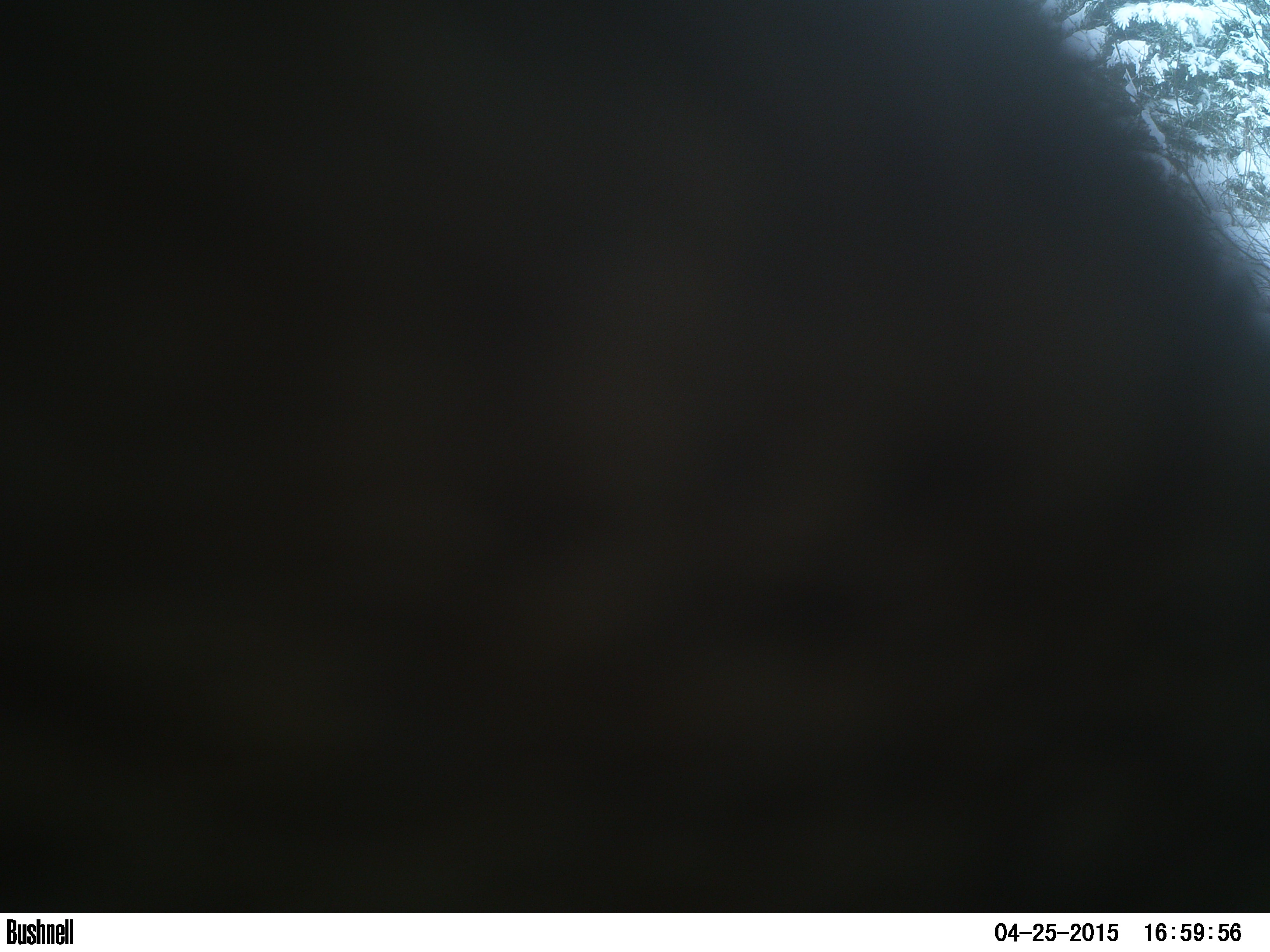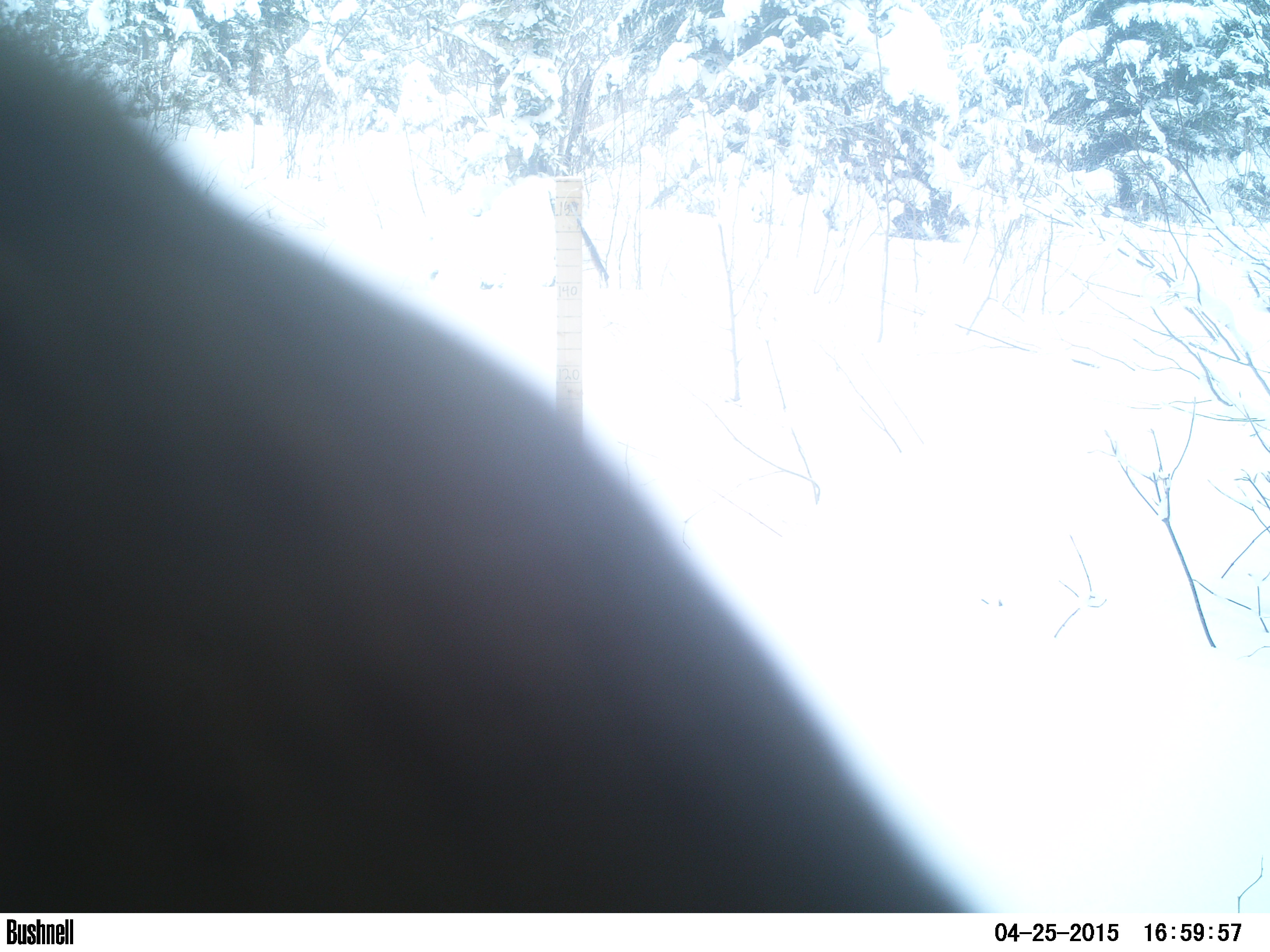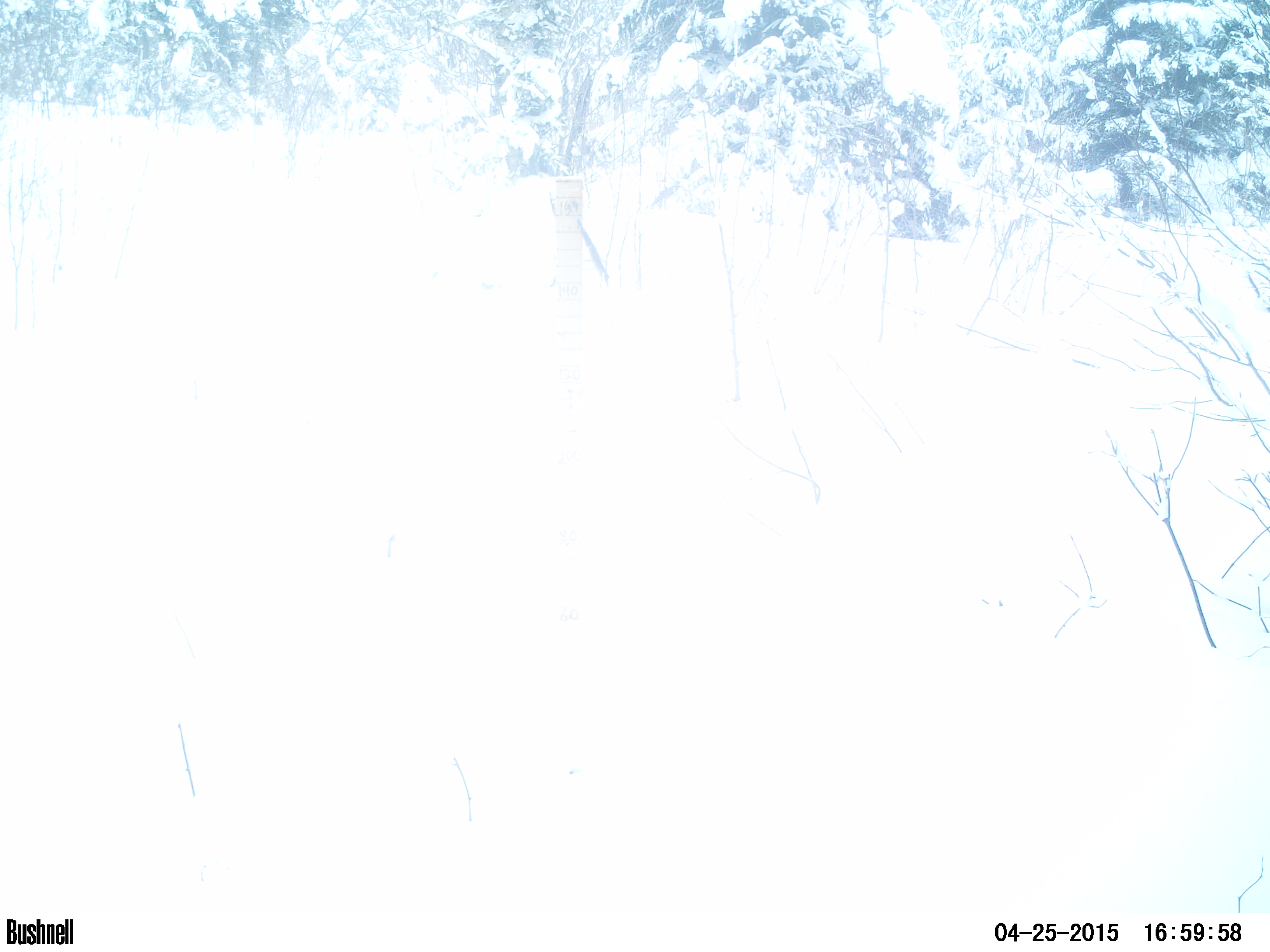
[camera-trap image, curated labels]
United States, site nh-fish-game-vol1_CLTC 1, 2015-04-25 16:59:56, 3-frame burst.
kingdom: Animalia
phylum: Chordata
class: Mammalia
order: Artiodactyla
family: Cervidae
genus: Alces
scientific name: Alces alces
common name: moose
Moose (Alces alces).